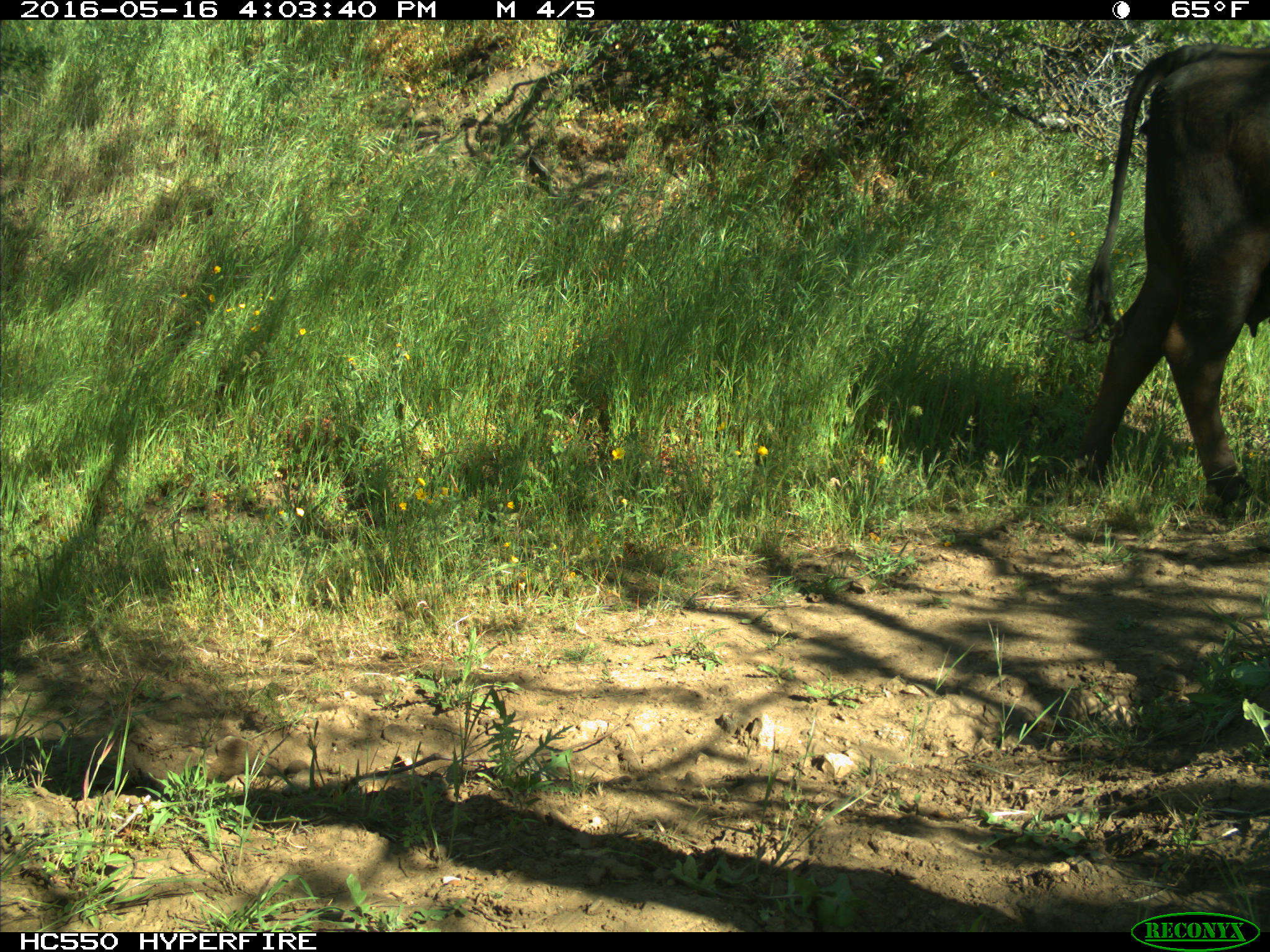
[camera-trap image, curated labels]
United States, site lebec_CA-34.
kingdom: Animalia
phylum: Chordata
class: Mammalia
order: Artiodactyla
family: Bovidae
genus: Bos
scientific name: Bos taurus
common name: domestic cow